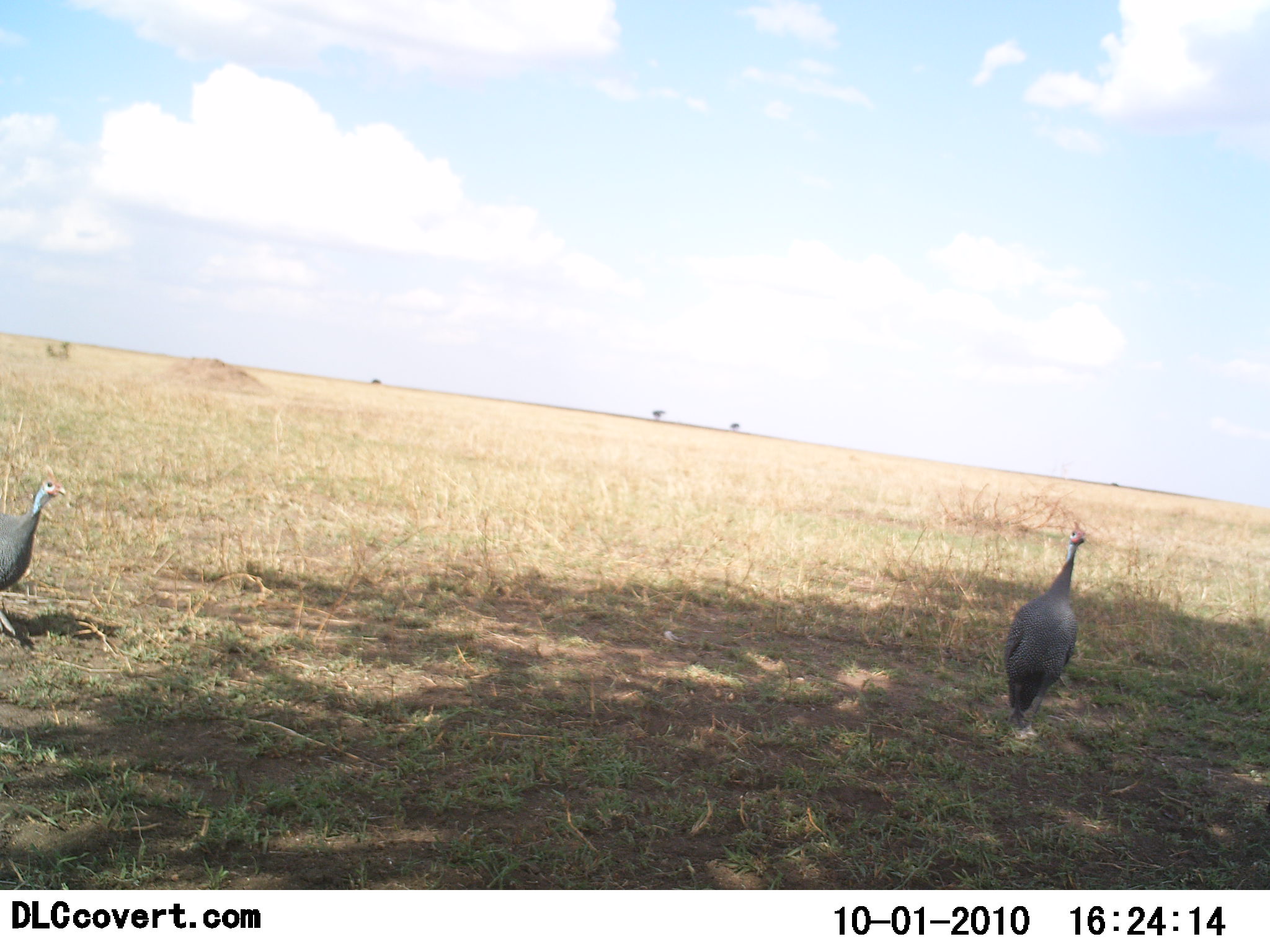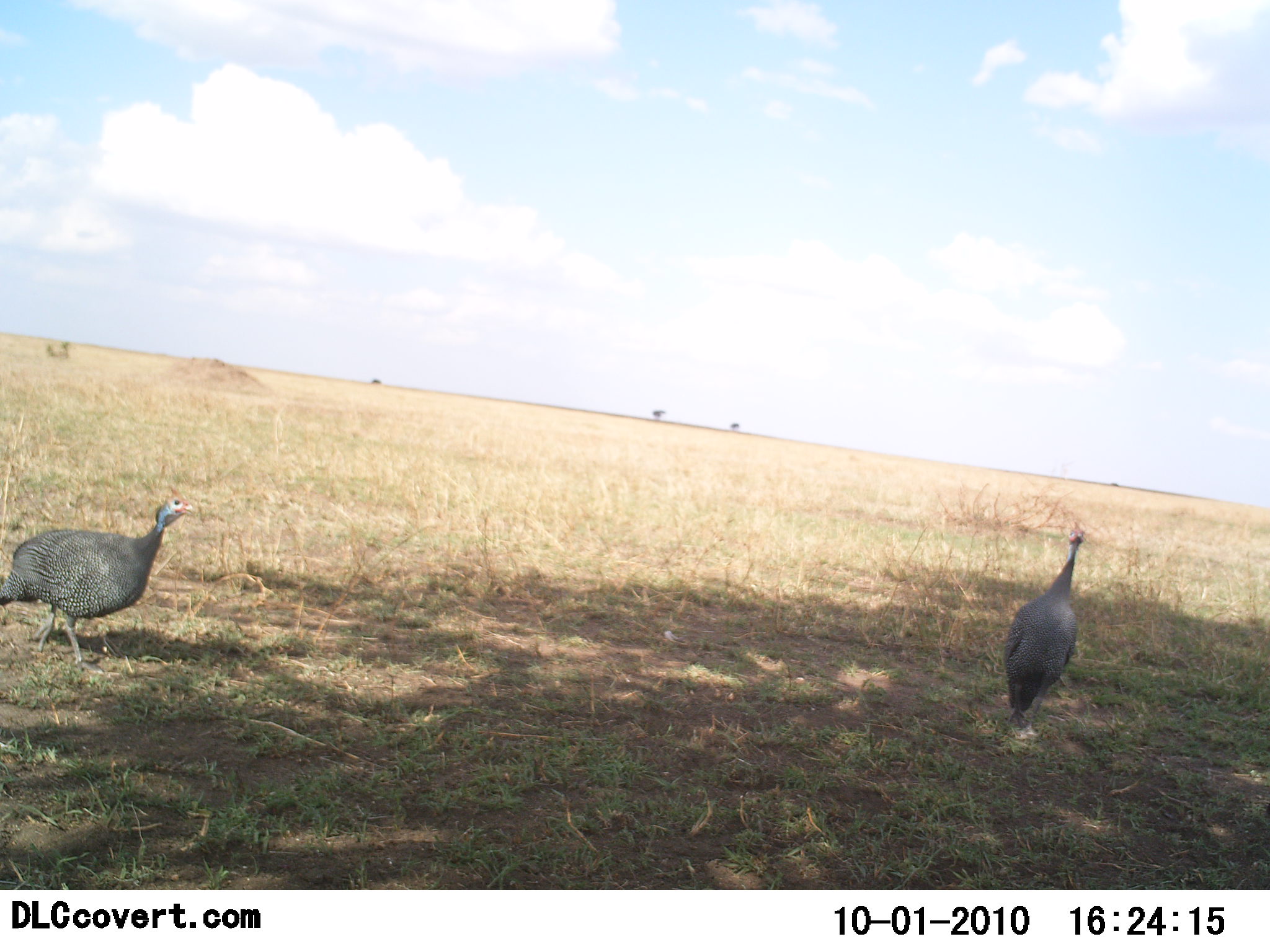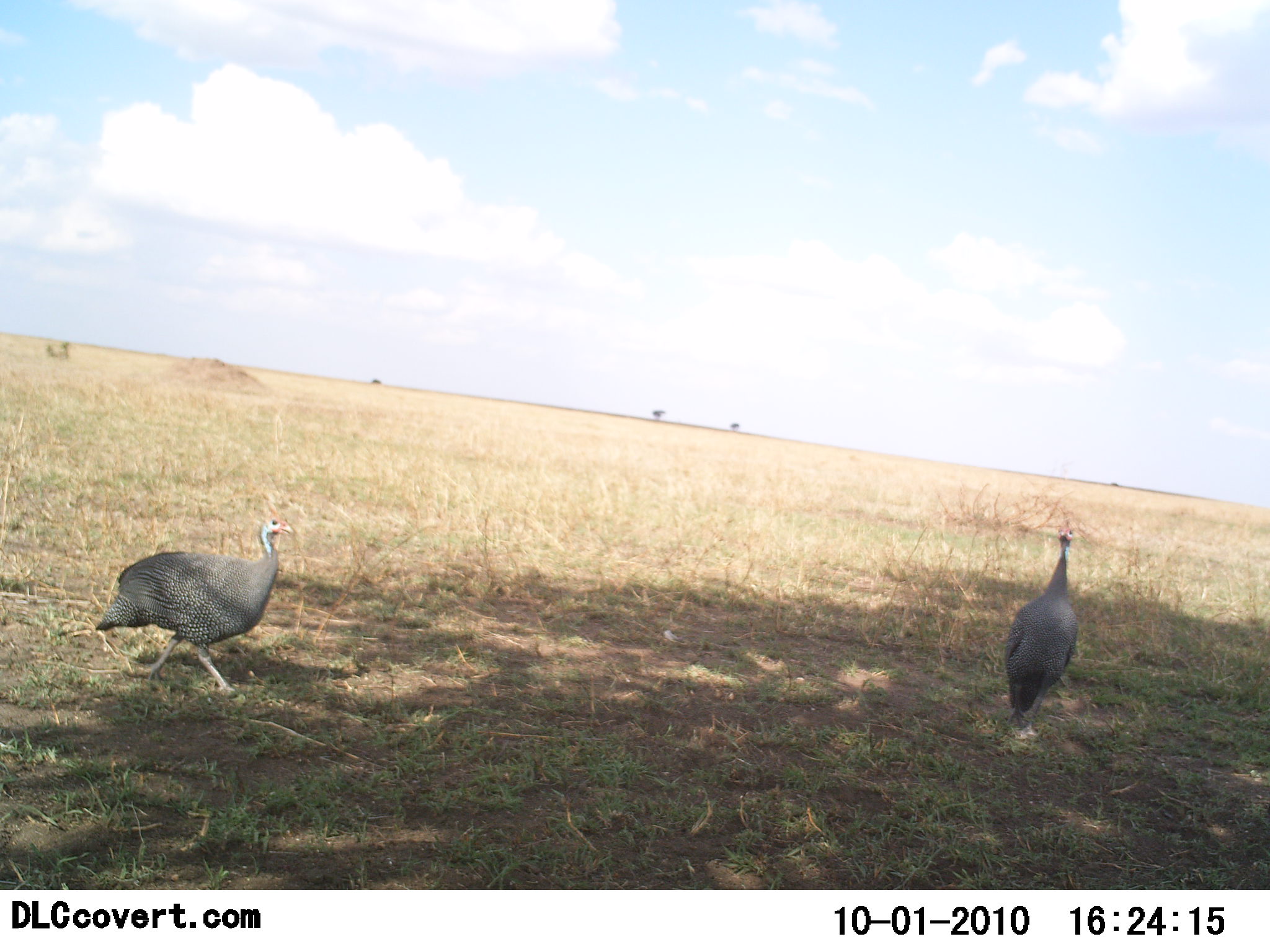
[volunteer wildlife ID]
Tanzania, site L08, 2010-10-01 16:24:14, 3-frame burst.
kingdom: Animalia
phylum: Chordata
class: Aves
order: Galliformes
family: Numididae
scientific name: Numididae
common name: guinea fowl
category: guineafowl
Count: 2.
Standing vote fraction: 85%.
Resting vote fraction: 0%.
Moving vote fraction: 100%.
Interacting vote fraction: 0%.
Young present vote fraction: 0%.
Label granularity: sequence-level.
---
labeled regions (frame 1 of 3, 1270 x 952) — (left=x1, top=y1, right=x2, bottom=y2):
animal: (left=1003, top=520, right=1087, bottom=739); (left=0, top=479, right=67, bottom=637)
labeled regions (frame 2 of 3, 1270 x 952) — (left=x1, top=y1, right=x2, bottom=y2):
animal: (left=0, top=483, right=200, bottom=676); (left=1001, top=522, right=1088, bottom=740)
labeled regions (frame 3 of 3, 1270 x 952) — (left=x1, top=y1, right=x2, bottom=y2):
animal: (left=95, top=501, right=295, bottom=705); (left=1003, top=522, right=1082, bottom=739)